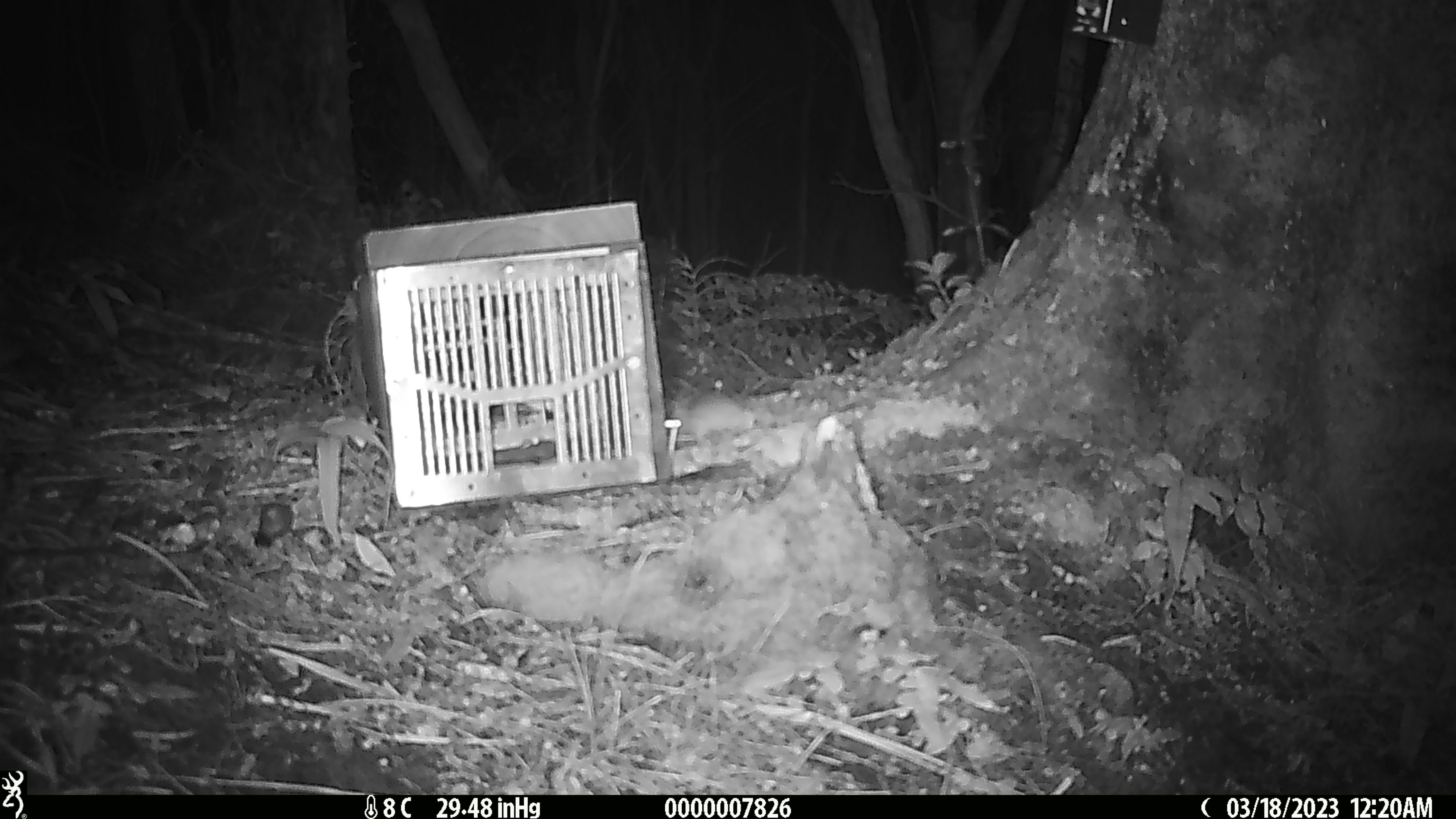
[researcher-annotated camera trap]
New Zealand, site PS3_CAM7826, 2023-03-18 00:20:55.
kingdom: Animalia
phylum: Chordata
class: Mammalia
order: Rodentia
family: Muridae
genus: Mus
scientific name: Mus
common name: mouse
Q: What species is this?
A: Mouse (Mus).